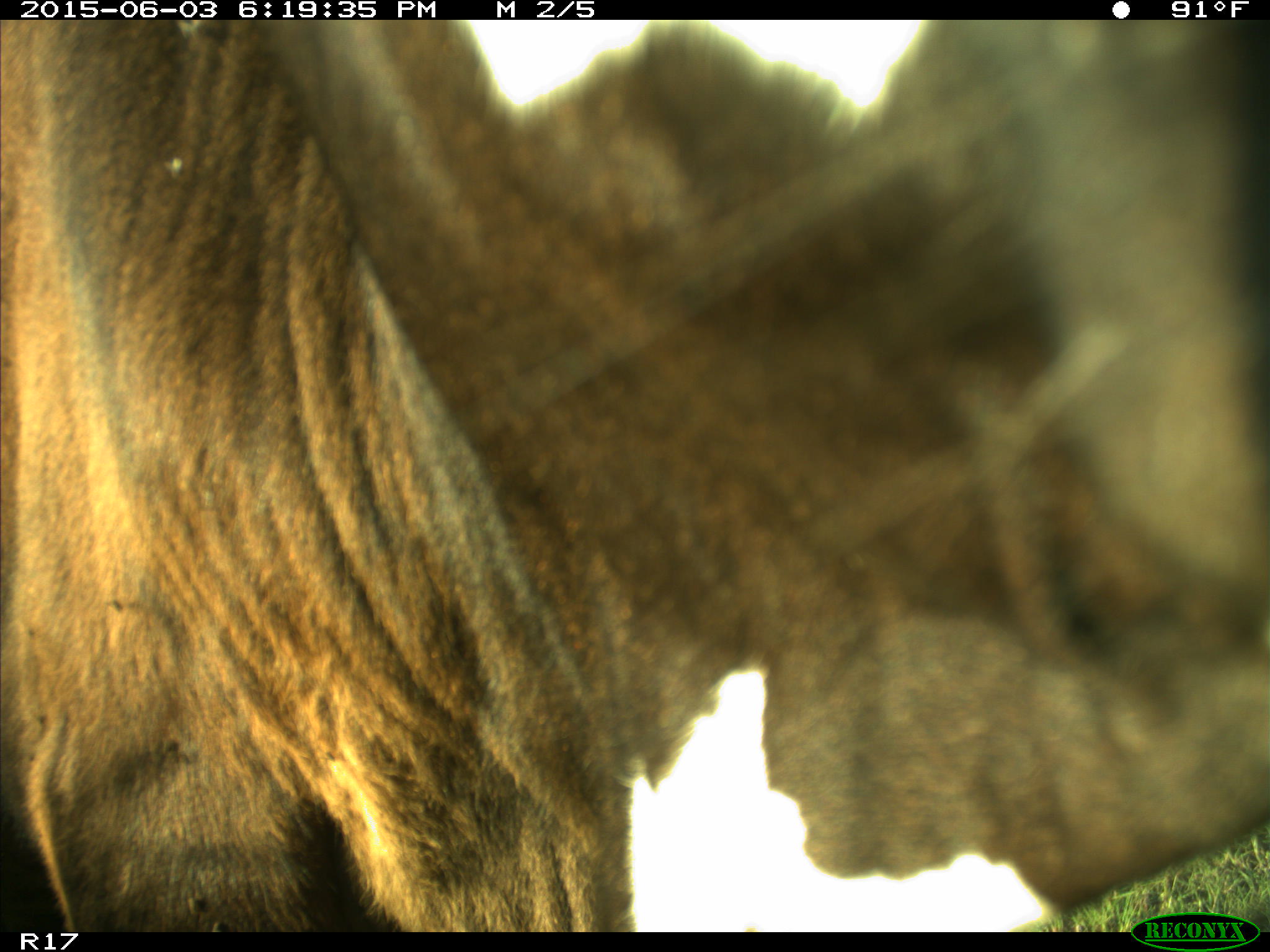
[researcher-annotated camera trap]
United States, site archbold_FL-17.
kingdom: Animalia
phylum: Chordata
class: Mammalia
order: Artiodactyla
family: Bovidae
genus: Bos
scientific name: Bos taurus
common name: domestic cow